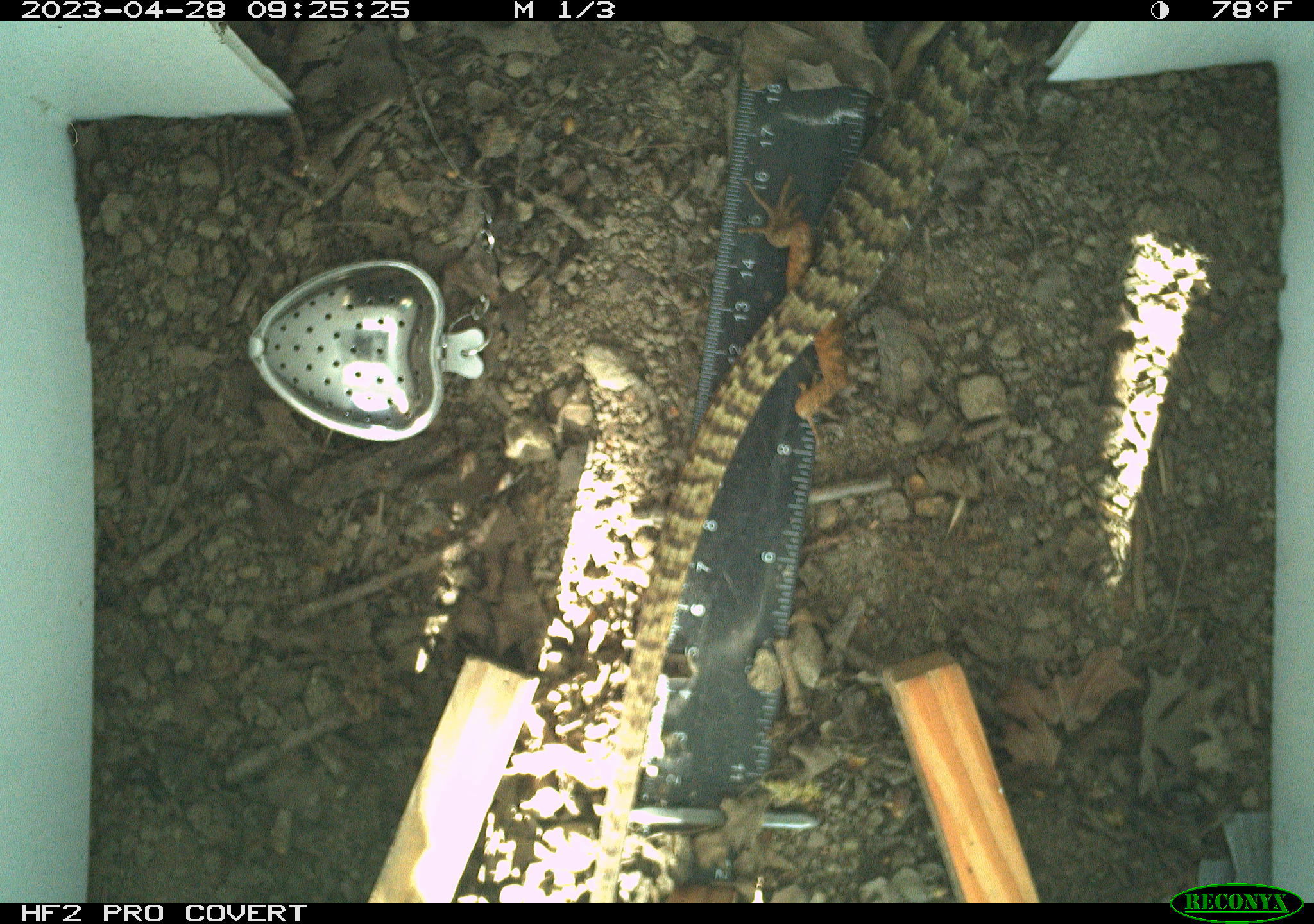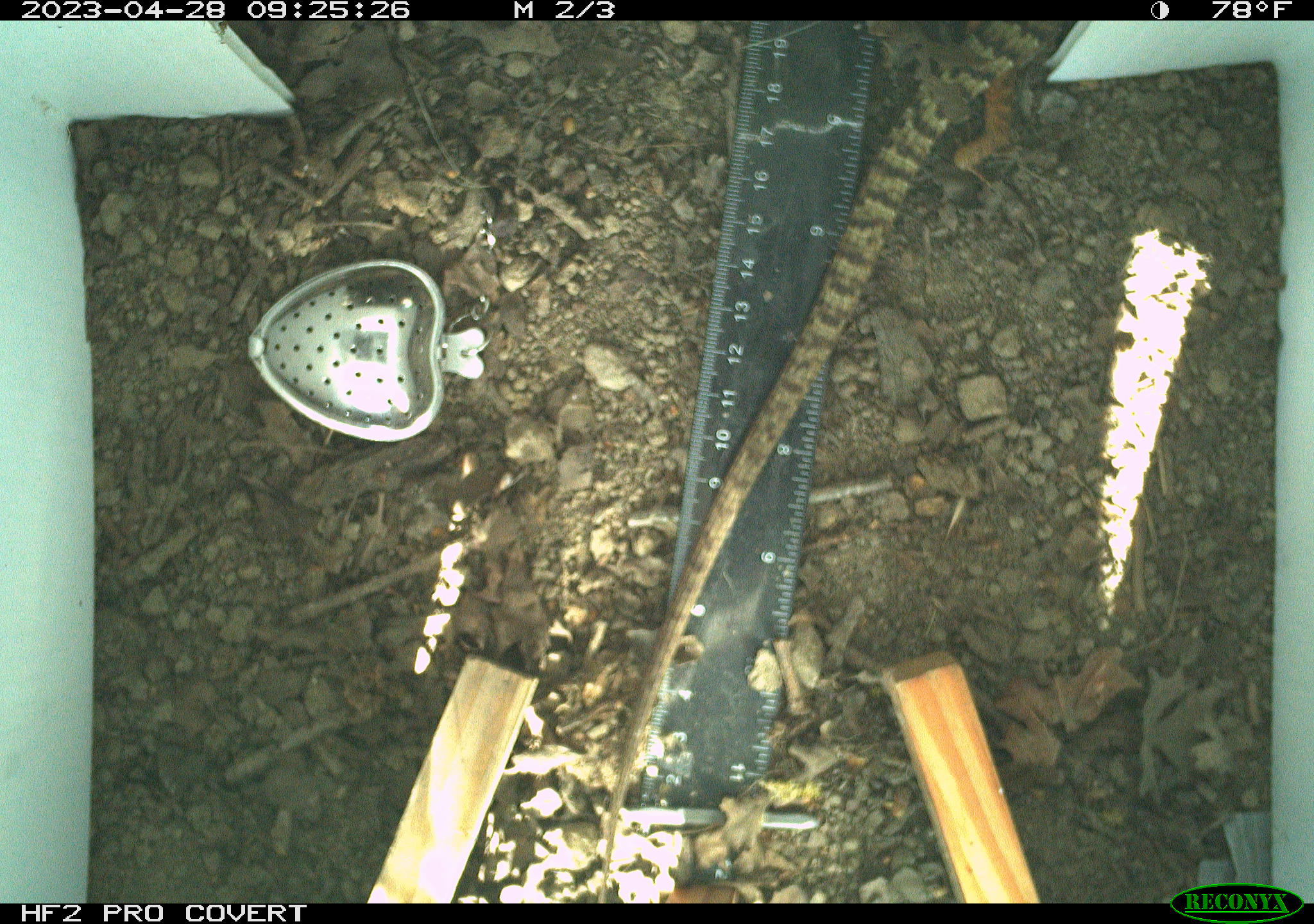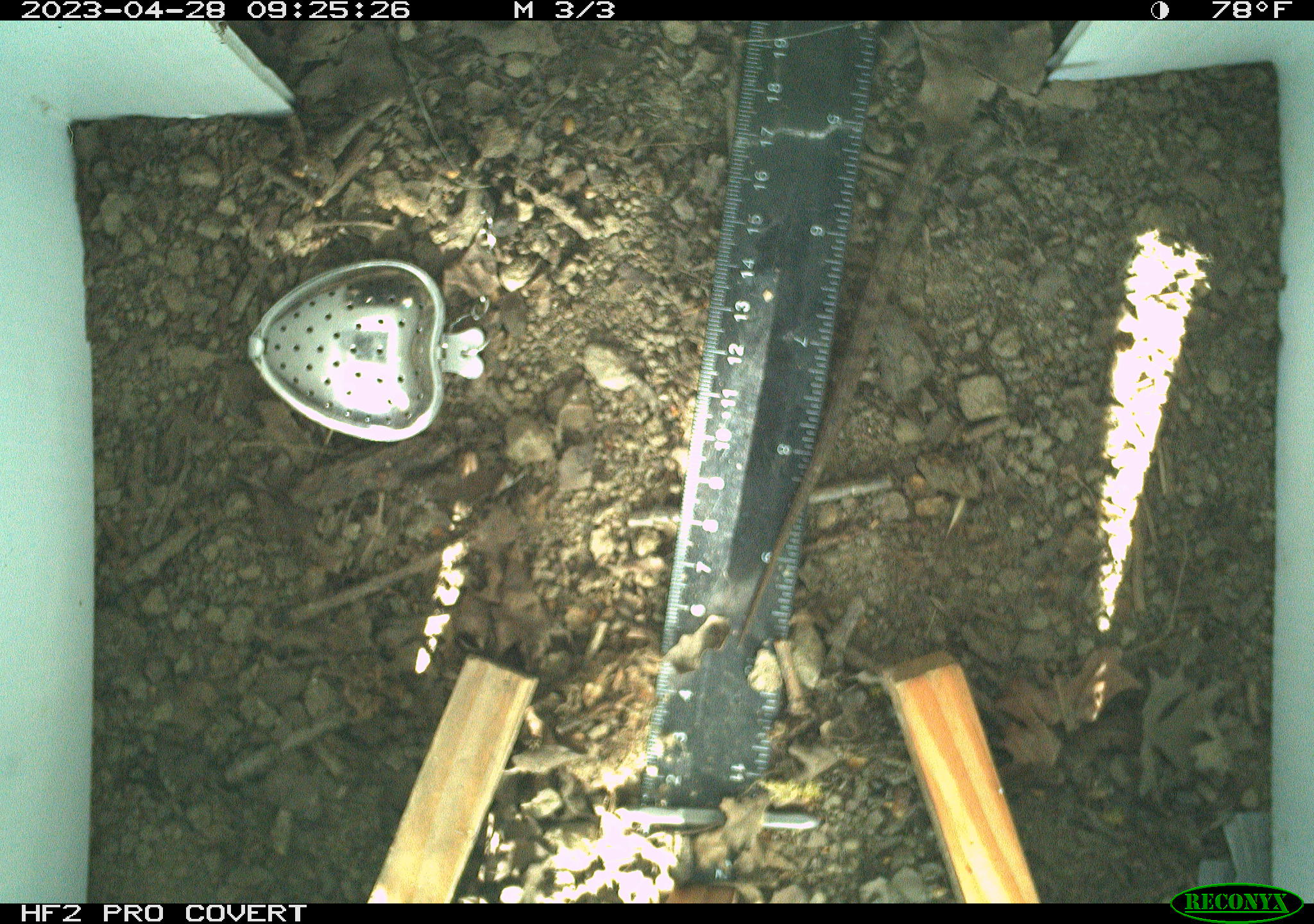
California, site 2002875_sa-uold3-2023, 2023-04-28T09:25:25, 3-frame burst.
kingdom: Animalia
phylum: Chordata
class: Reptilia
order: Squamata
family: Anguidae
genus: Elgaria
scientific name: Elgaria multicarinata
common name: southern alligator lizard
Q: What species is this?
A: Southern alligator lizard (Elgaria multicarinata).